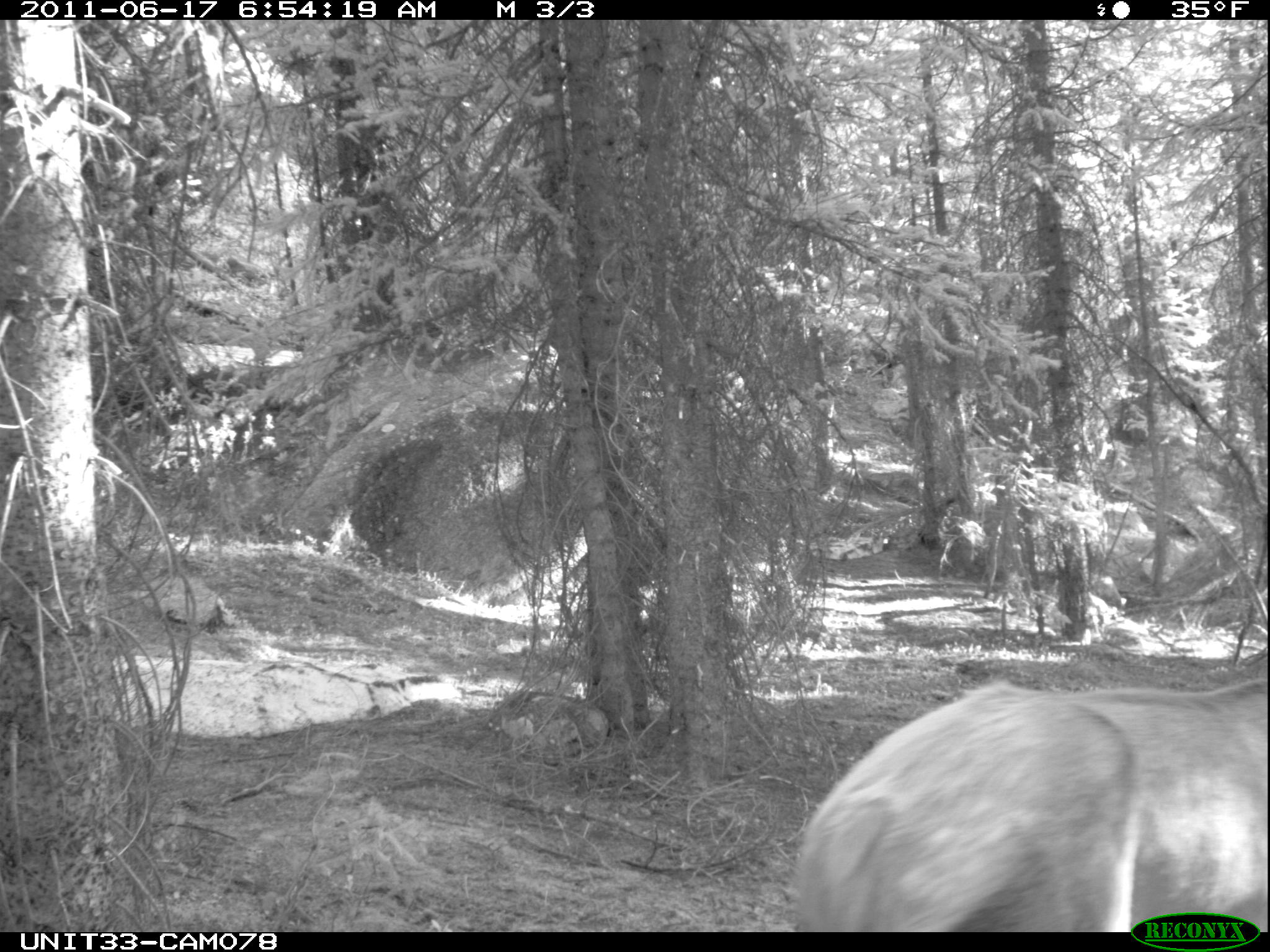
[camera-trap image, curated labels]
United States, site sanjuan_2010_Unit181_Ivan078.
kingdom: Animalia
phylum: Chordata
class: Mammalia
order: Artiodactyla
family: Cervidae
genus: Cervus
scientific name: Cervus elaphus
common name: red deer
Cervus elaphus (red deer).